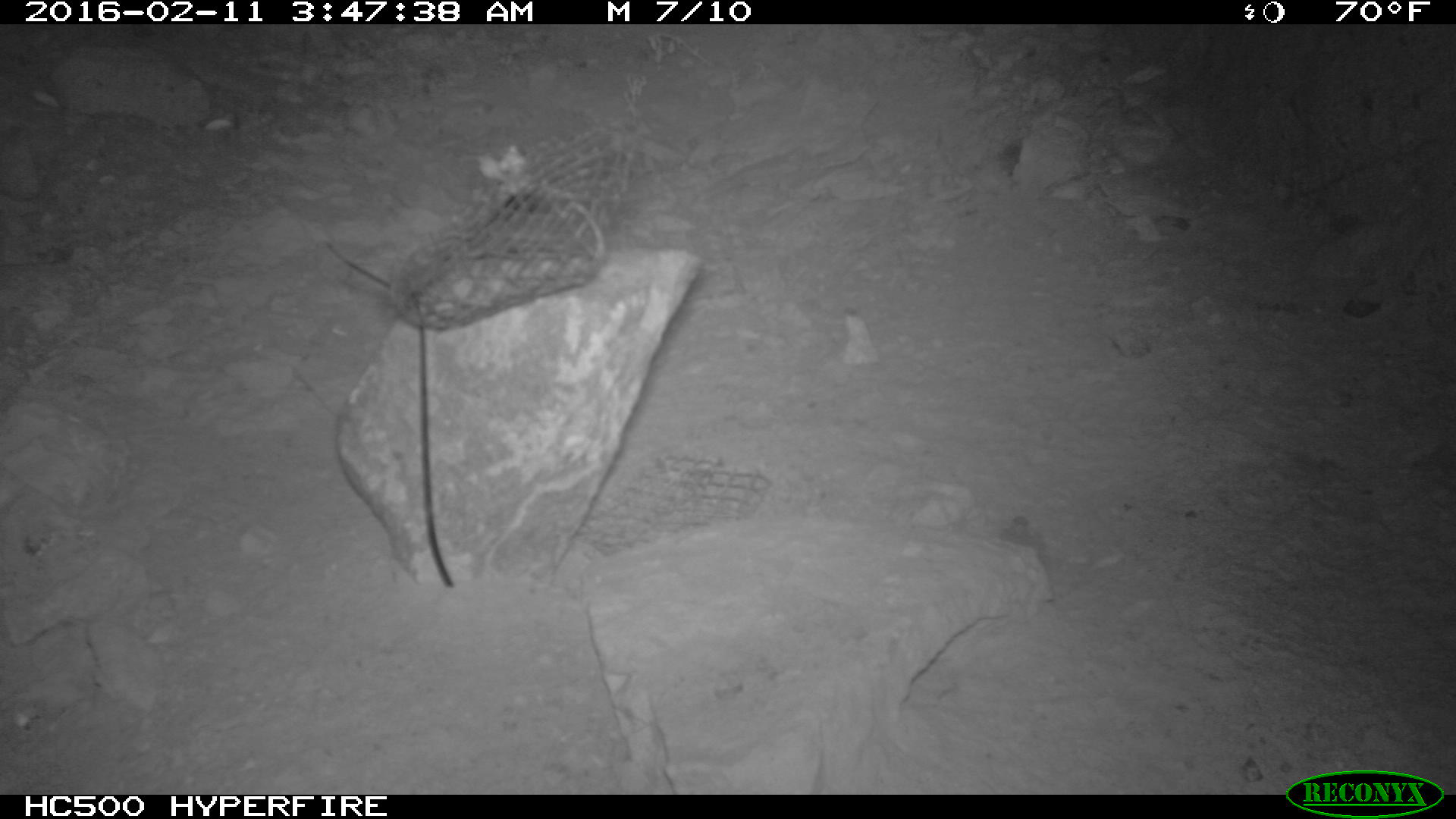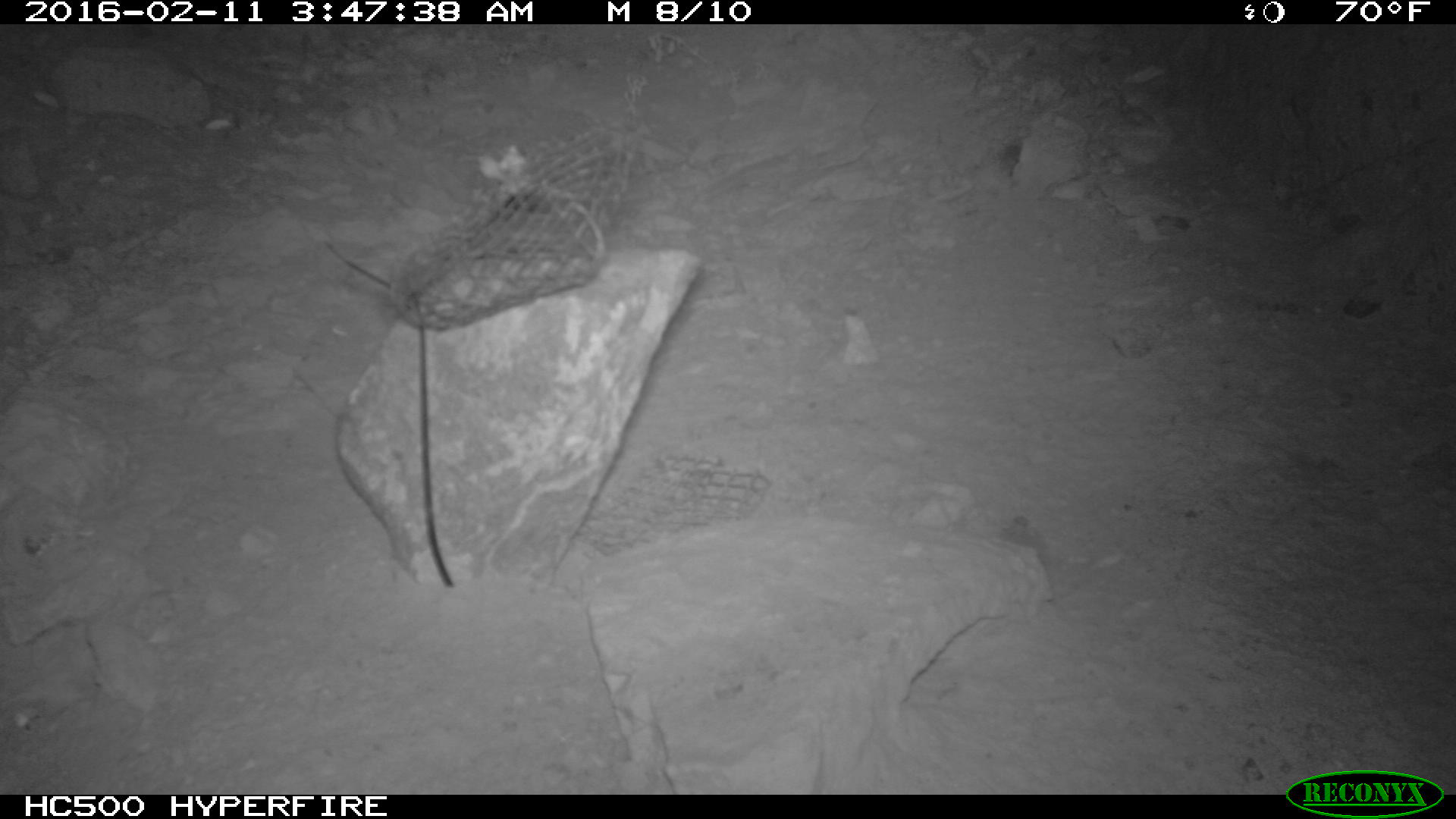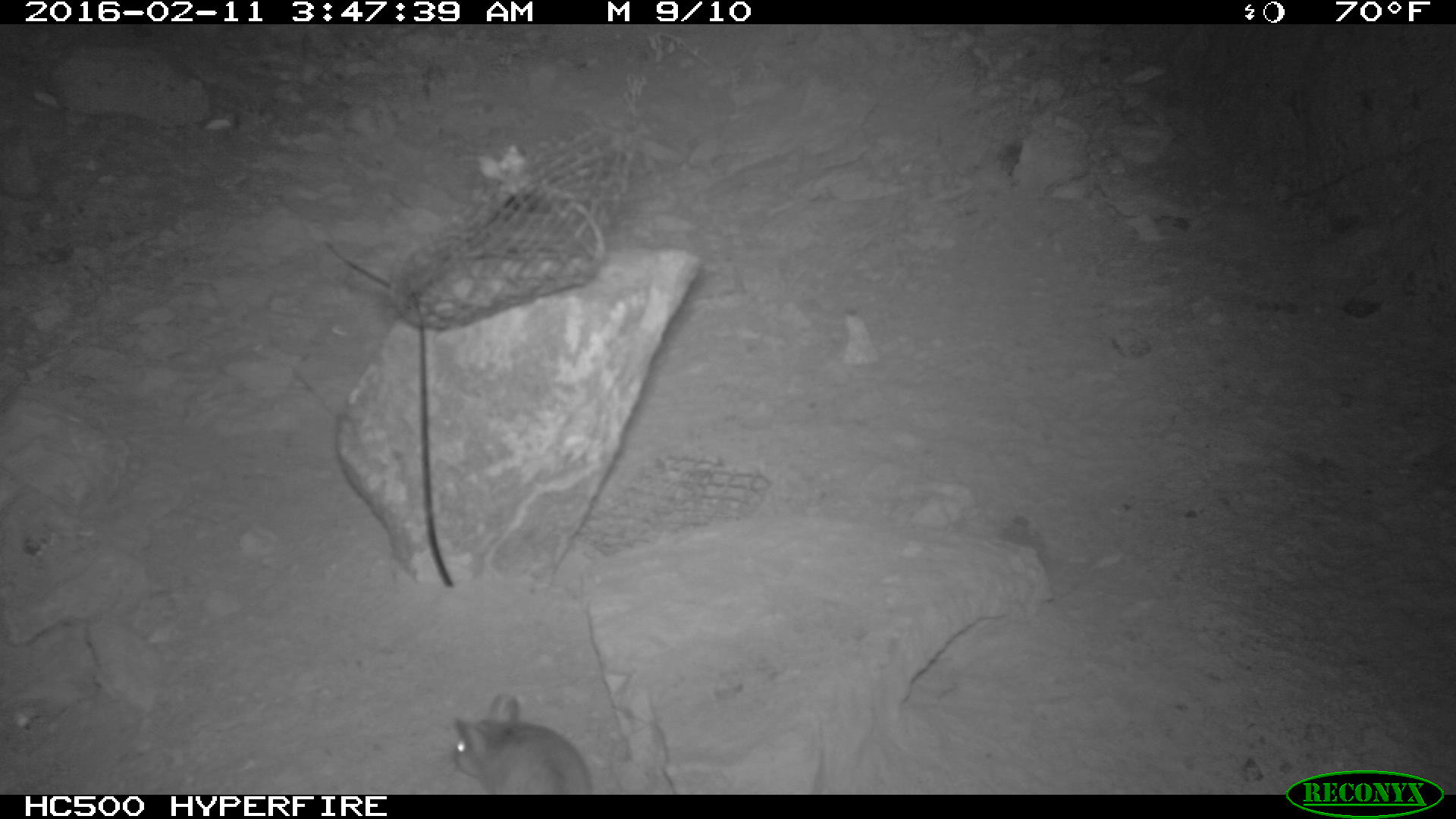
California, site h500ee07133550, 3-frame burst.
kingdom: Animalia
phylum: Chordata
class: Mammalia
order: Rodentia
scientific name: Rodentia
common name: rodent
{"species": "rodent (Rodentia)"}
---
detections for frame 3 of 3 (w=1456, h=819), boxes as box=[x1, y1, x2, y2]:
rodent: box=[451, 692, 593, 795]